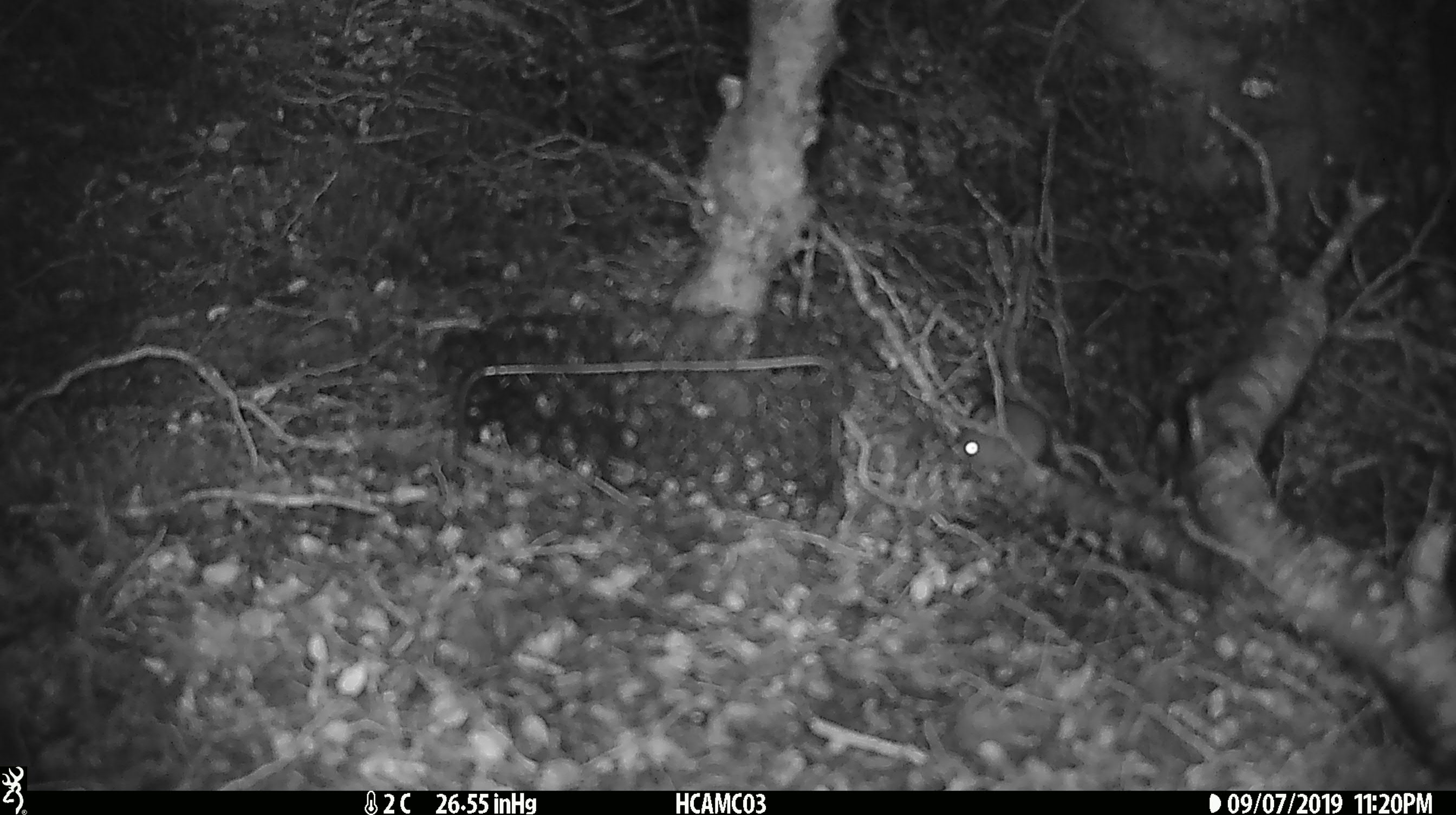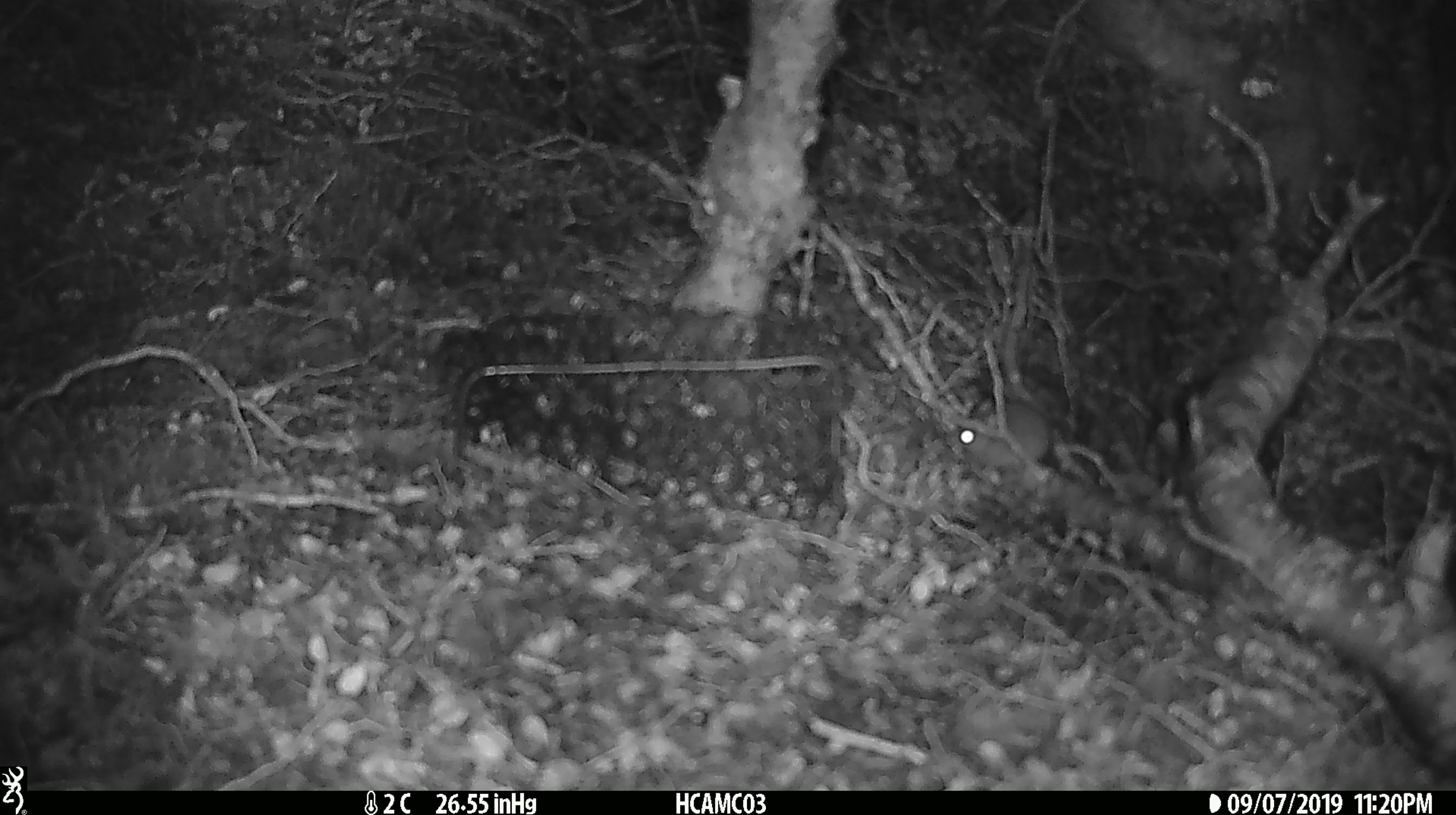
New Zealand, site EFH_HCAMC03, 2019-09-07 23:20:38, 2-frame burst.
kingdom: Animalia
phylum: Chordata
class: Mammalia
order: Rodentia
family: Muridae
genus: Mus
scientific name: Mus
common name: mouse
Mouse (Mus).